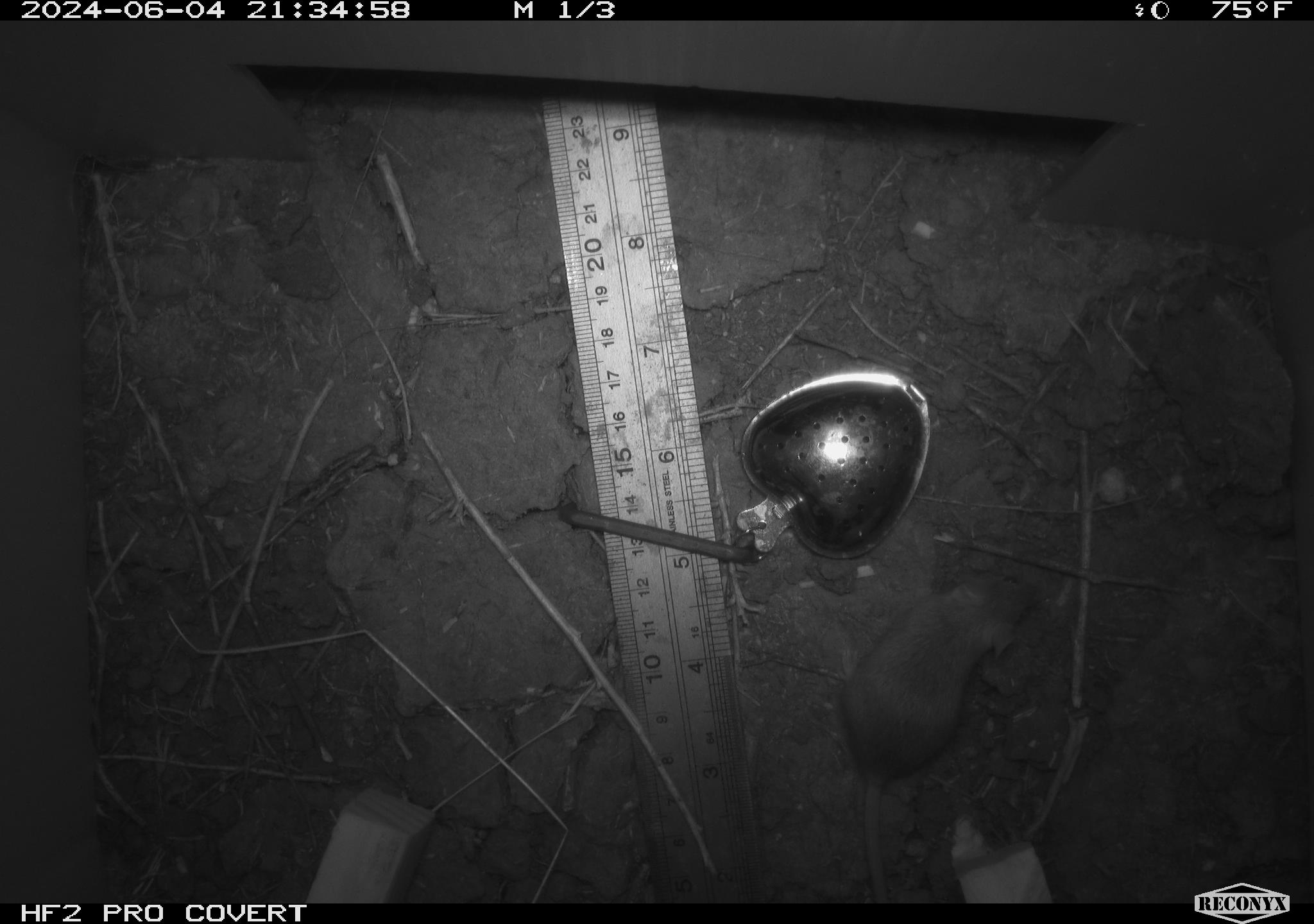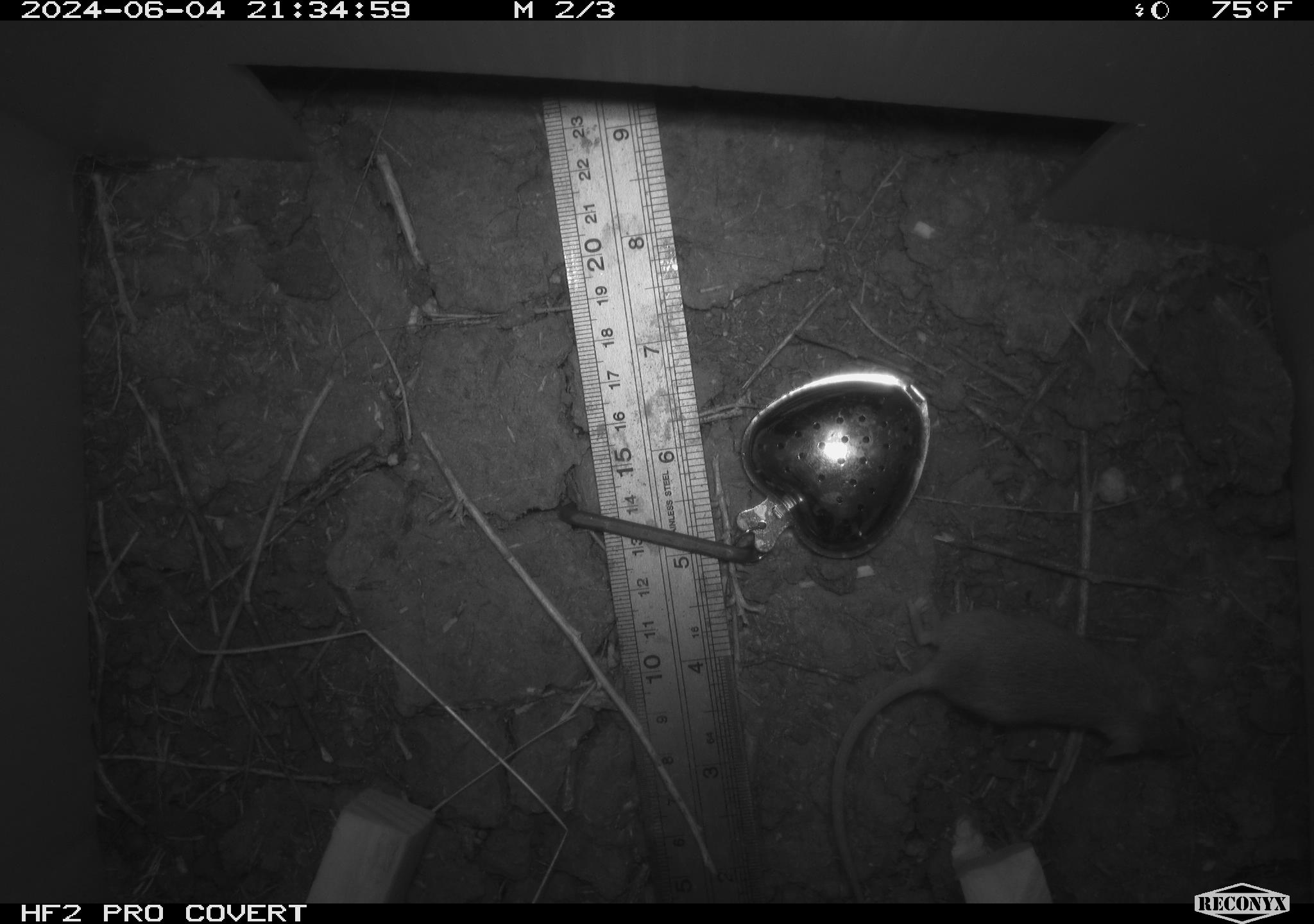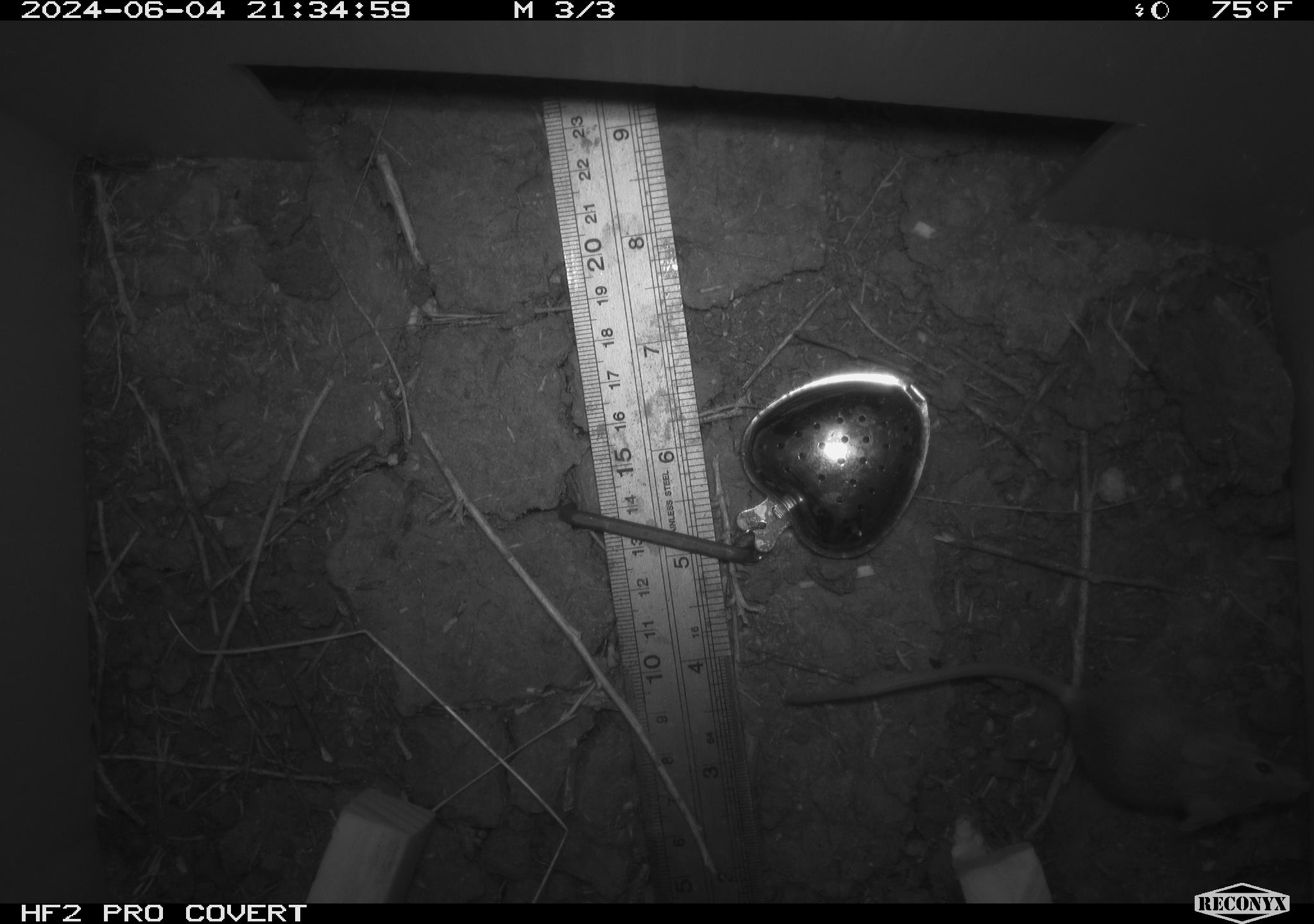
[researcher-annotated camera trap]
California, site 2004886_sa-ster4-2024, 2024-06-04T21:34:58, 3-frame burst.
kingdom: Animalia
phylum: Chordata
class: Mammalia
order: Rodentia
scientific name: Rodentia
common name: mouse species